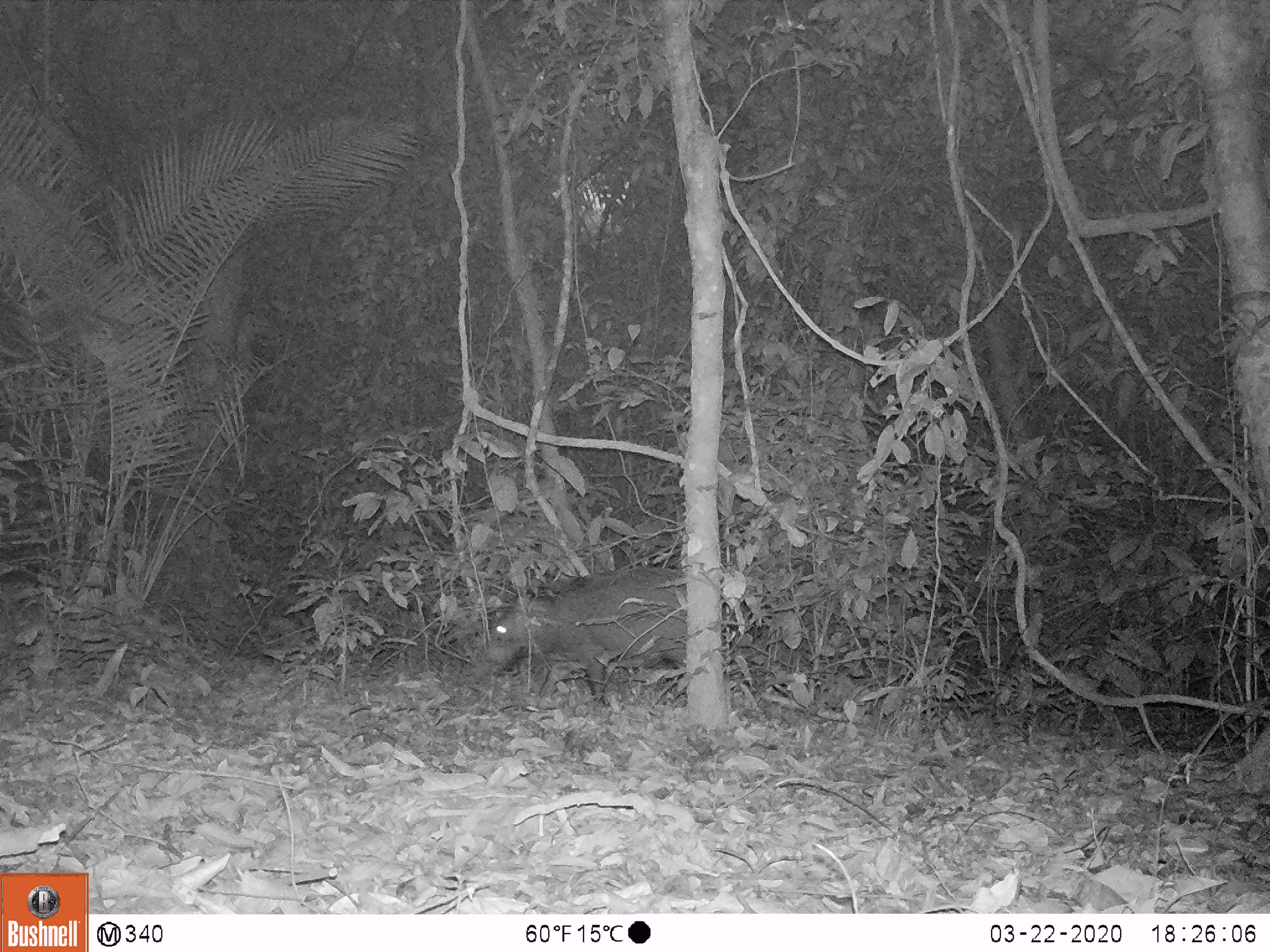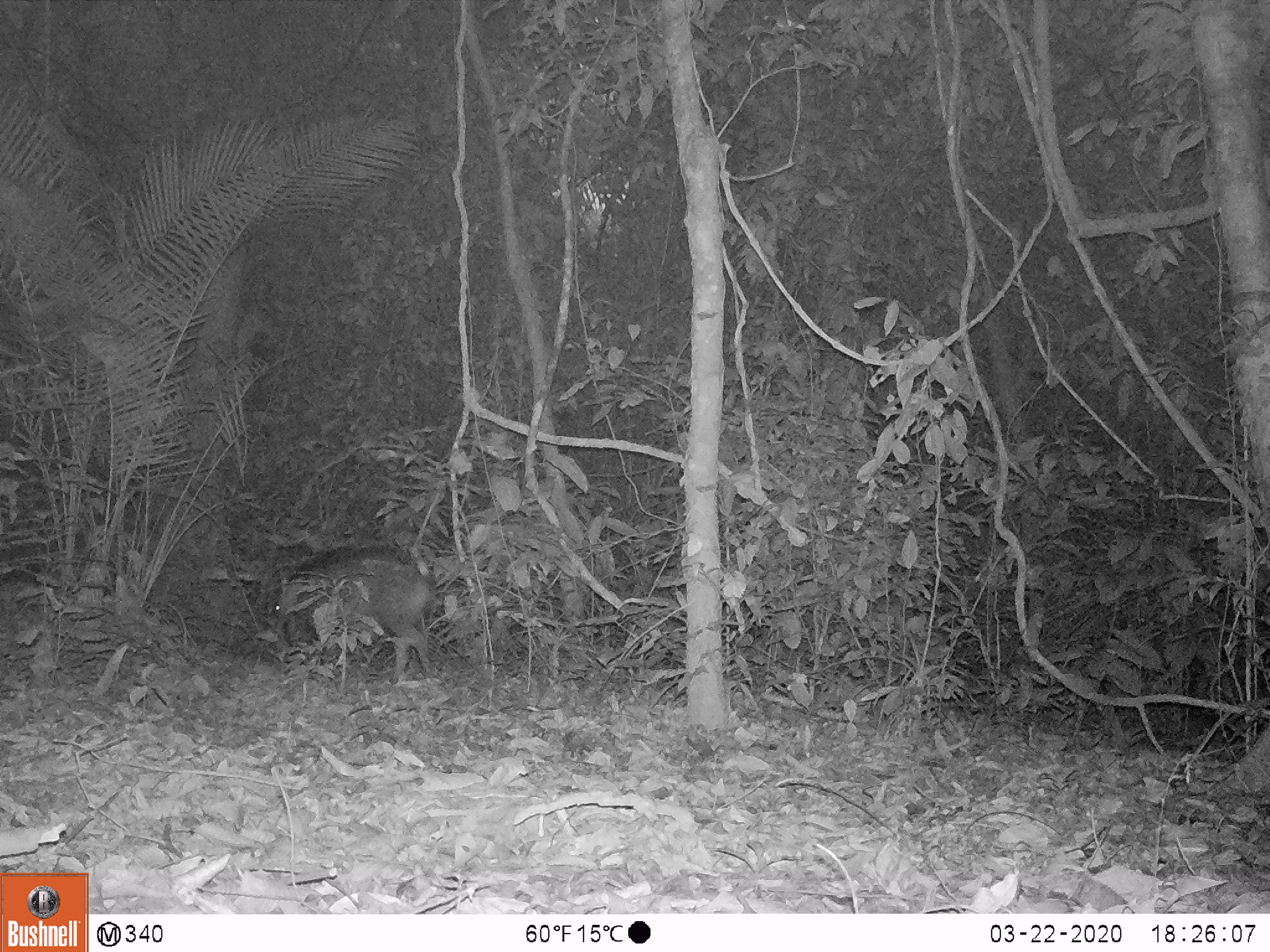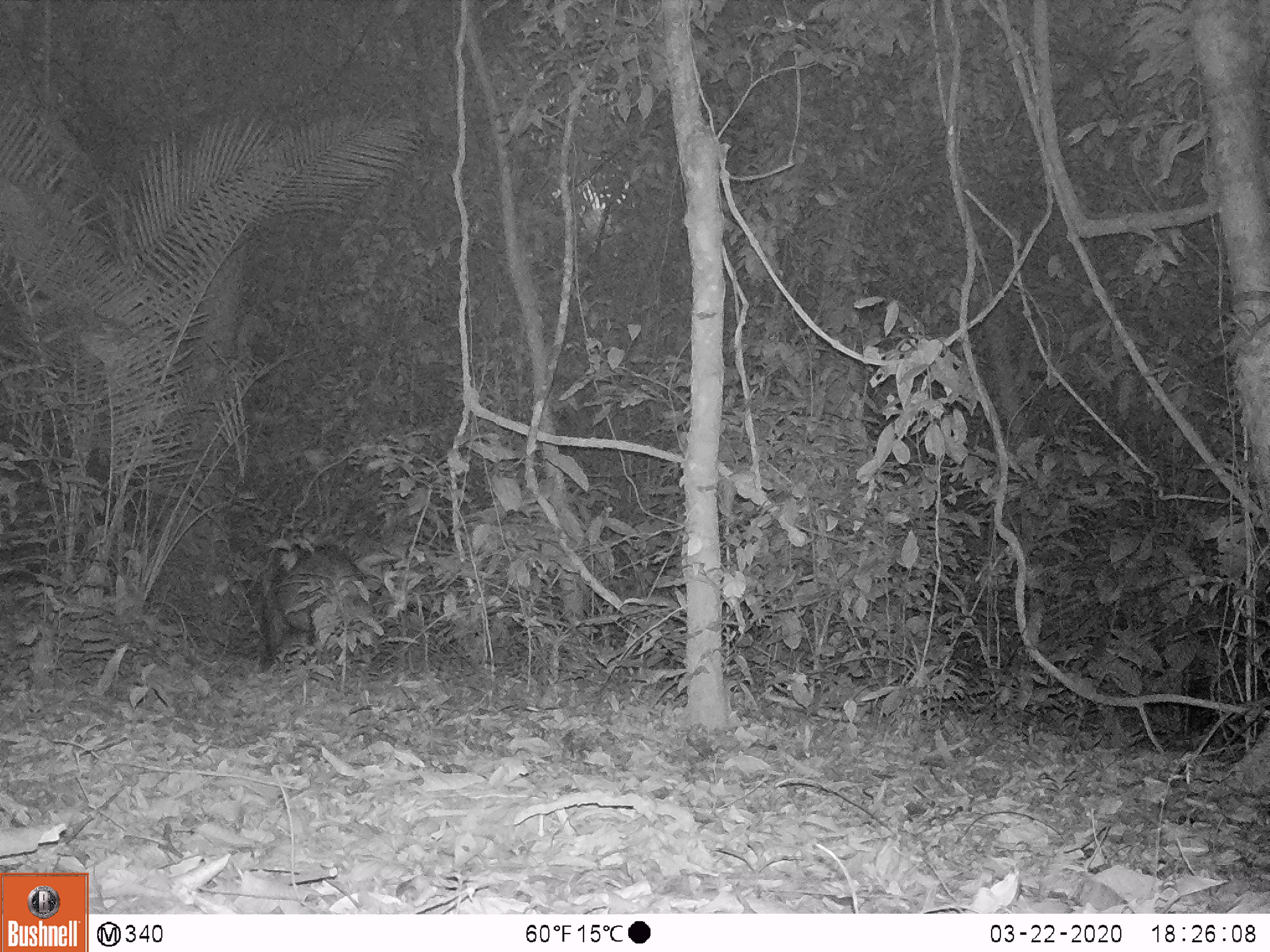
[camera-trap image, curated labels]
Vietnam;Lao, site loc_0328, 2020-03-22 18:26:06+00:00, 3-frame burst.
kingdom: Animalia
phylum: Chordata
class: Mammalia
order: Artiodactyla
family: Suidae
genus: Sus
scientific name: Sus scrofa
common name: eurasian wild pig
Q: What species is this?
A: Eurasian wild pig (Sus scrofa).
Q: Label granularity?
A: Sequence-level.